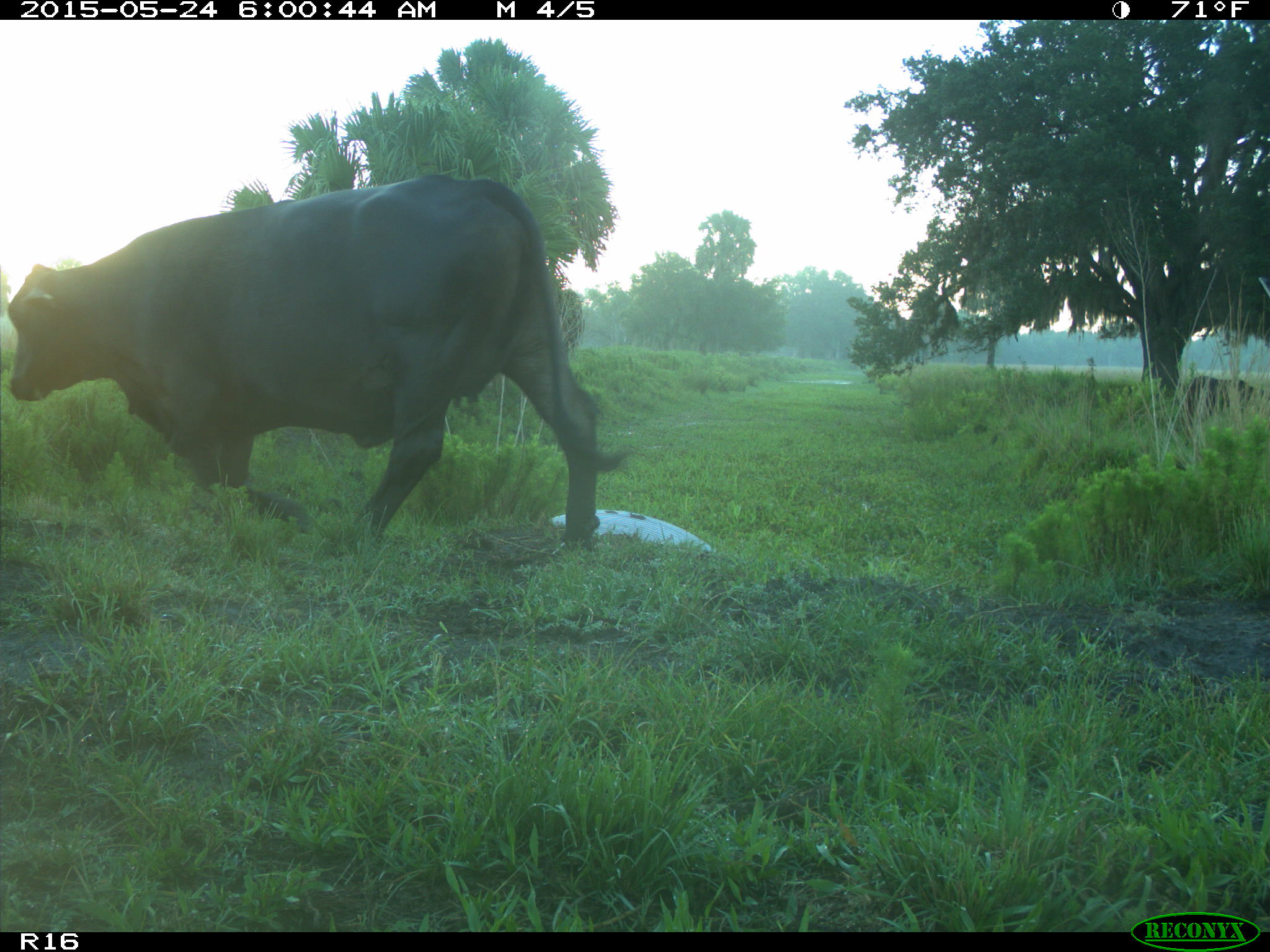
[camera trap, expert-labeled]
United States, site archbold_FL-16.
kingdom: Animalia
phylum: Chordata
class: Mammalia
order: Artiodactyla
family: Bovidae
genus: Bos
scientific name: Bos taurus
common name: domestic cow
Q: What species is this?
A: Bos taurus (domestic cow).